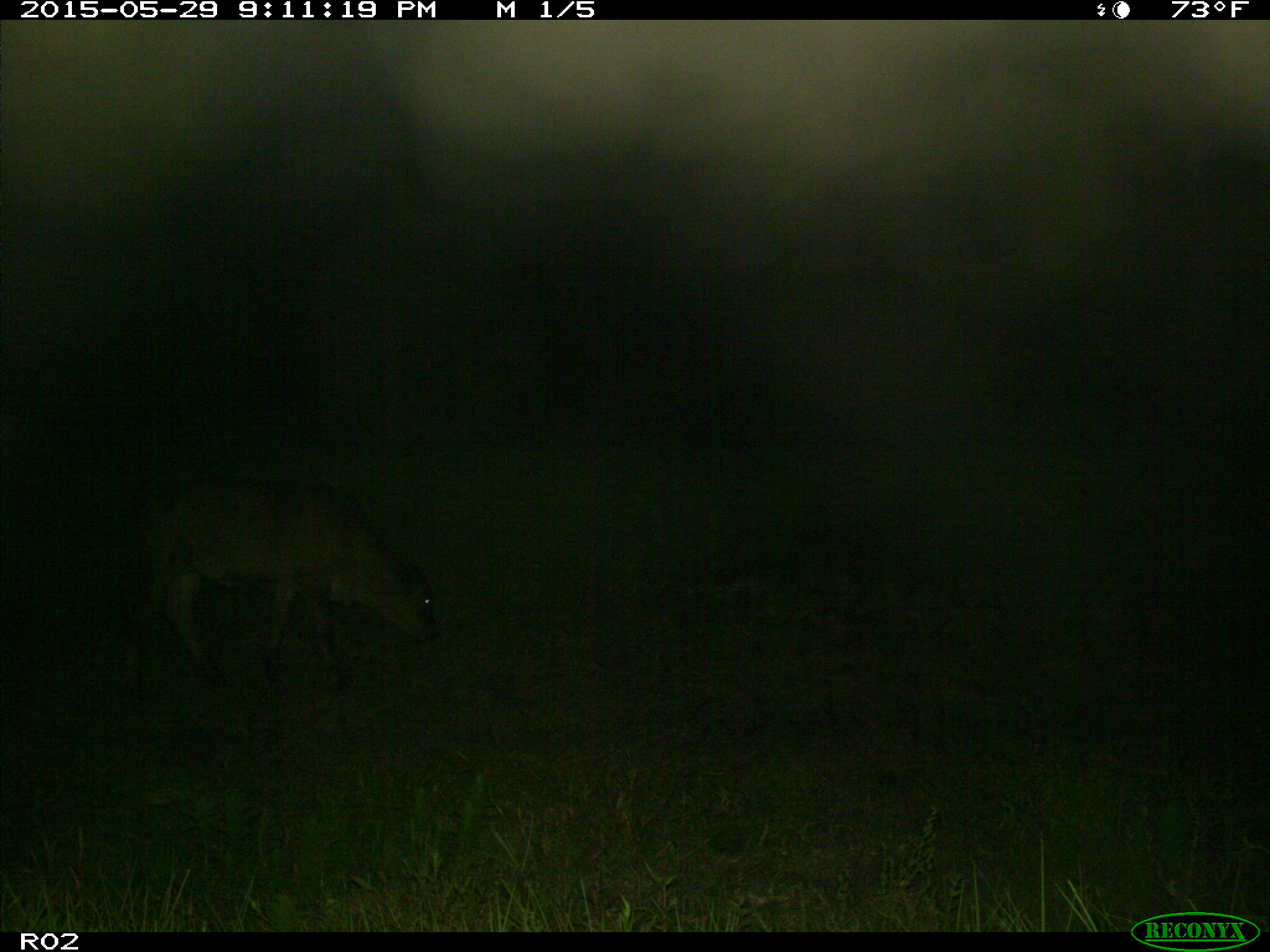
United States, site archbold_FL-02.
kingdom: Animalia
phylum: Chordata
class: Mammalia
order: Artiodactyla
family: Bovidae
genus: Bos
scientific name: Bos taurus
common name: domestic cow